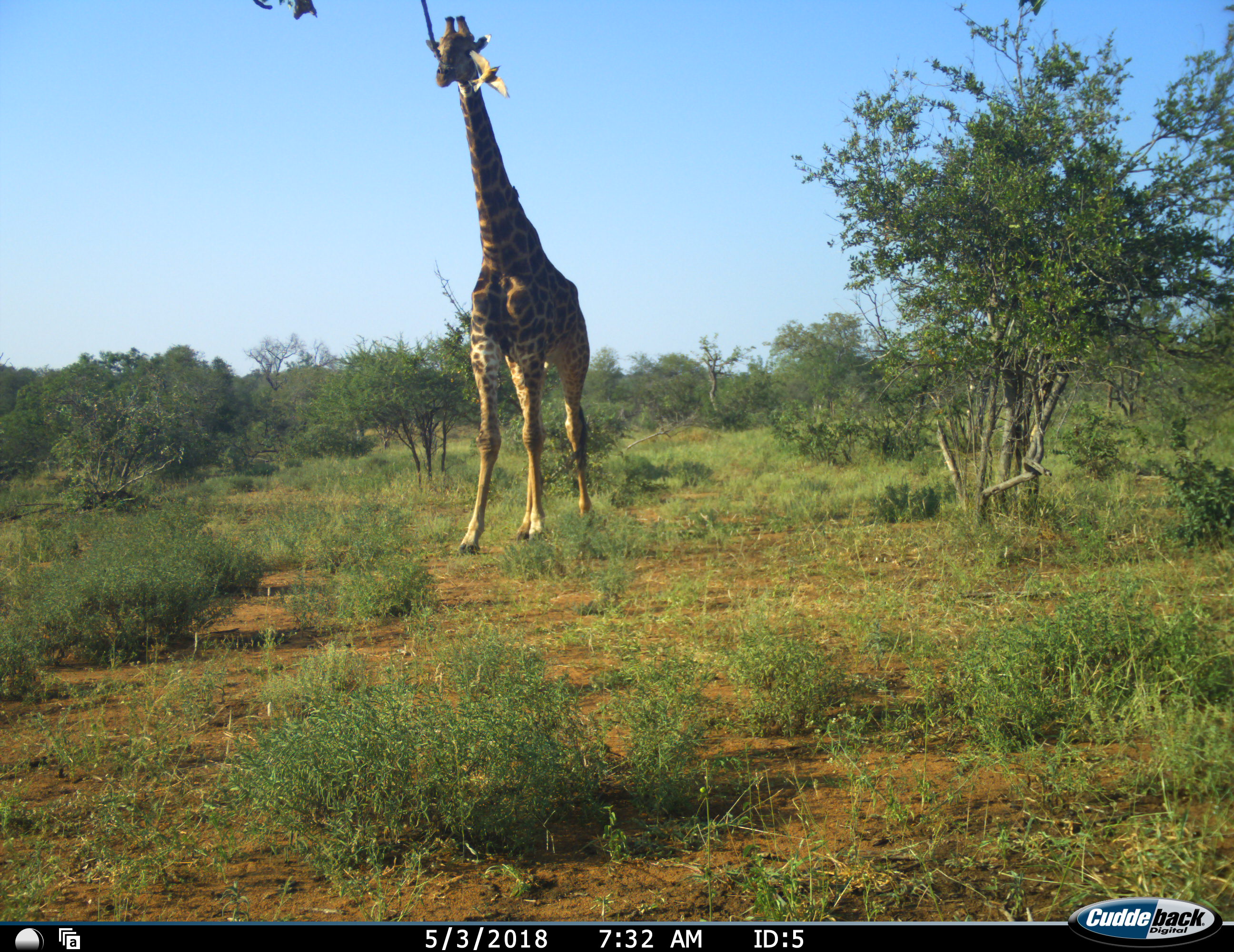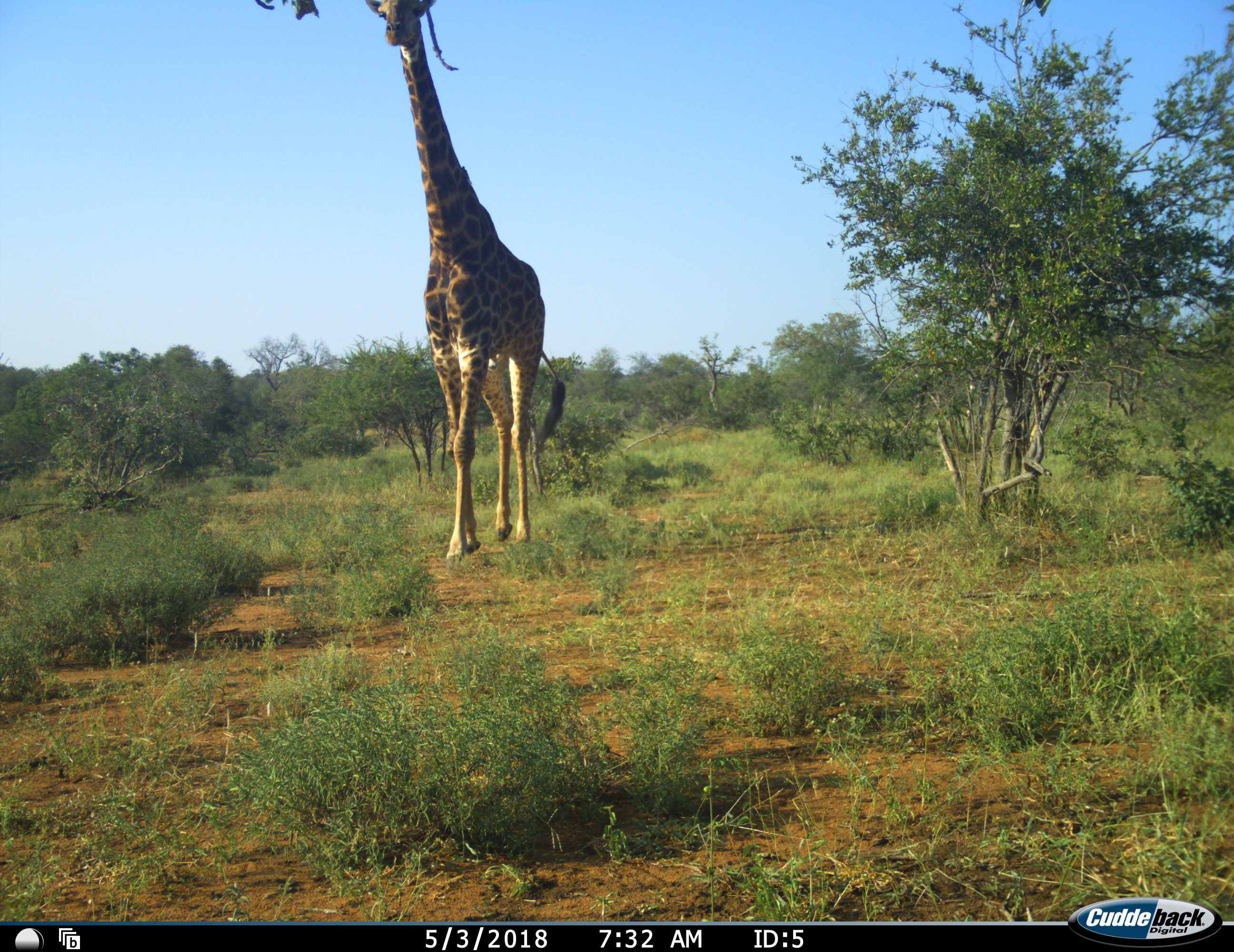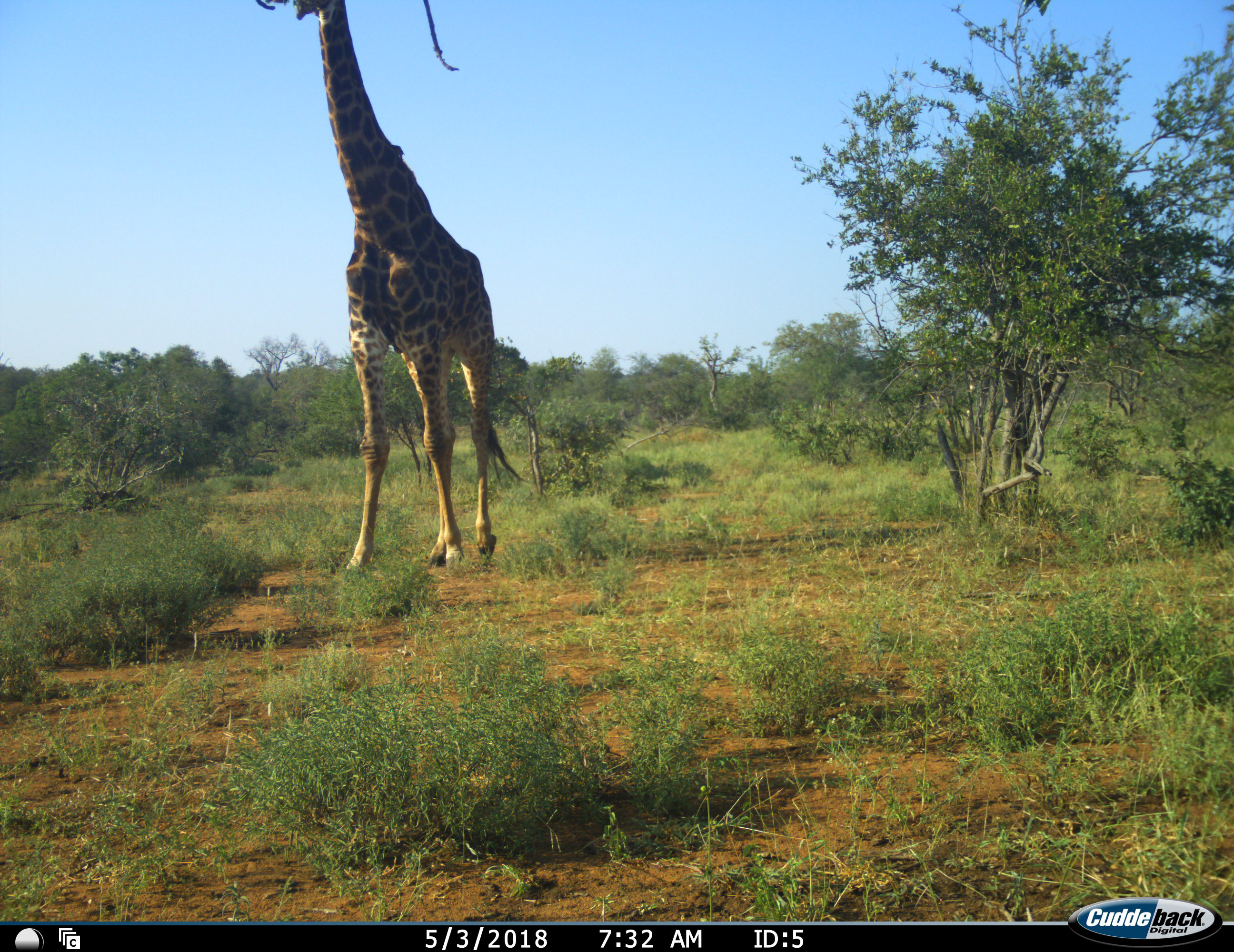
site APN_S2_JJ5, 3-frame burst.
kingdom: Animalia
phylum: Chordata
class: Mammalia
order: Artiodactyla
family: Giraffidae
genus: Giraffa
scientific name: Giraffa camelopardalis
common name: giraffe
Giraffe (Giraffa camelopardalis), count 1. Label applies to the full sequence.